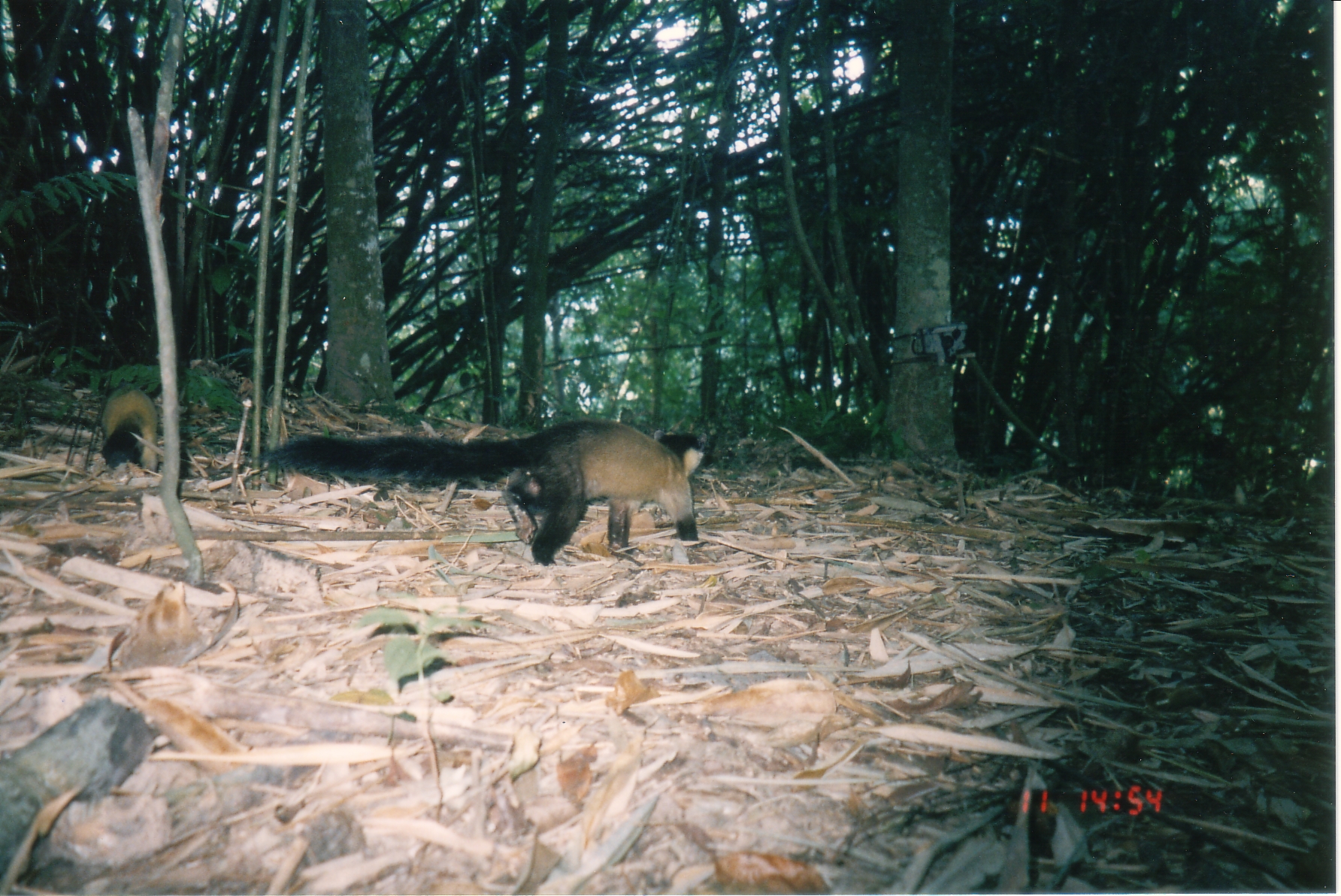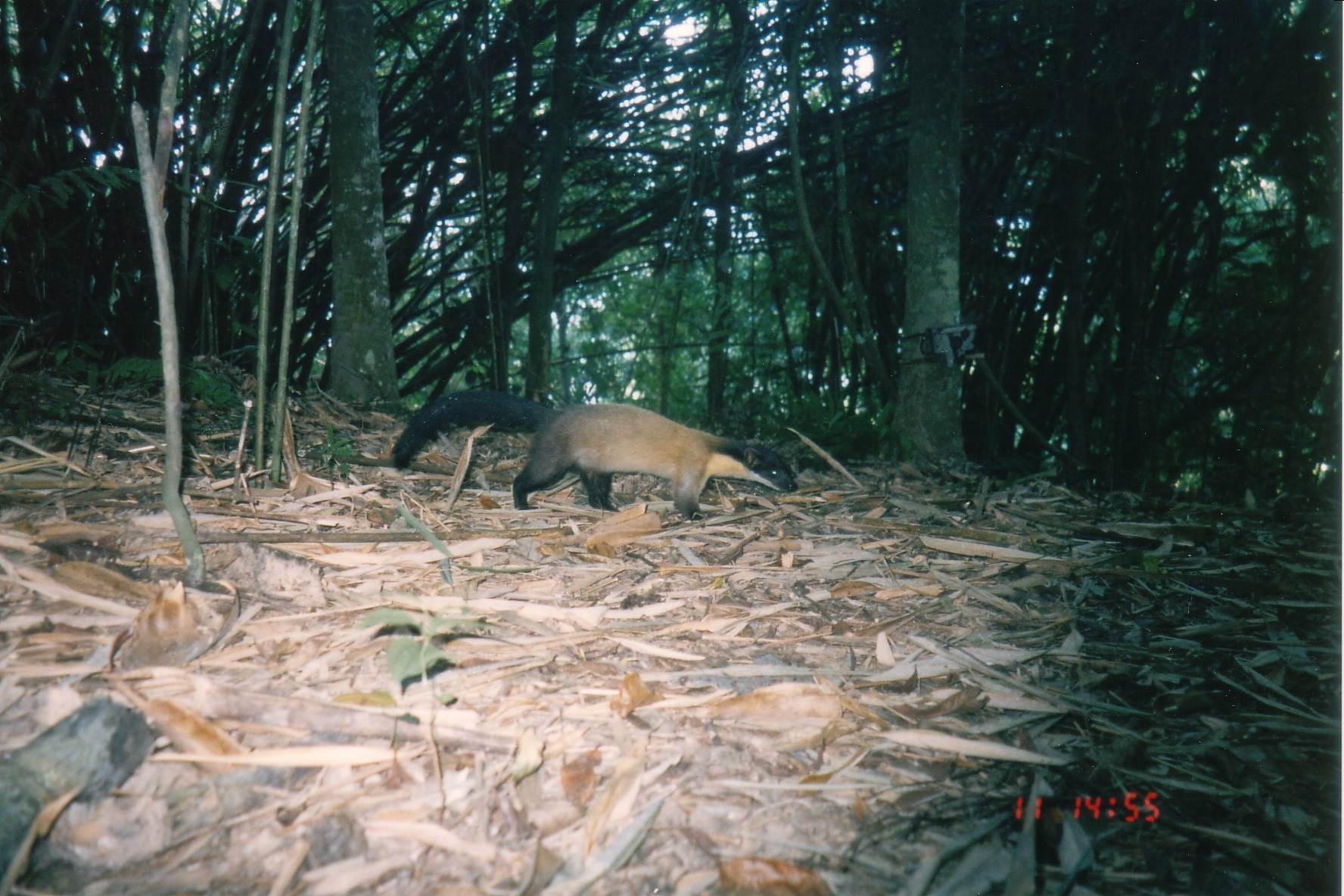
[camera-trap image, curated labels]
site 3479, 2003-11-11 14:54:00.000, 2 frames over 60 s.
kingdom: Animalia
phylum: Chordata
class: Mammalia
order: Carnivora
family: Mustelidae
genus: Martes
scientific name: Martes flavigula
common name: yellow-throated marten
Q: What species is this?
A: Martes flavigula (yellow-throated marten).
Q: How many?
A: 2.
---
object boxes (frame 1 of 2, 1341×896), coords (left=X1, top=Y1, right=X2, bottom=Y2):
martes flavigula: (left=251, top=416, right=708, bottom=566); (left=94, top=386, right=159, bottom=476)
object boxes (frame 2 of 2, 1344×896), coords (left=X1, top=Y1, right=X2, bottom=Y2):
martes flavigula: (left=391, top=388, right=797, bottom=522)